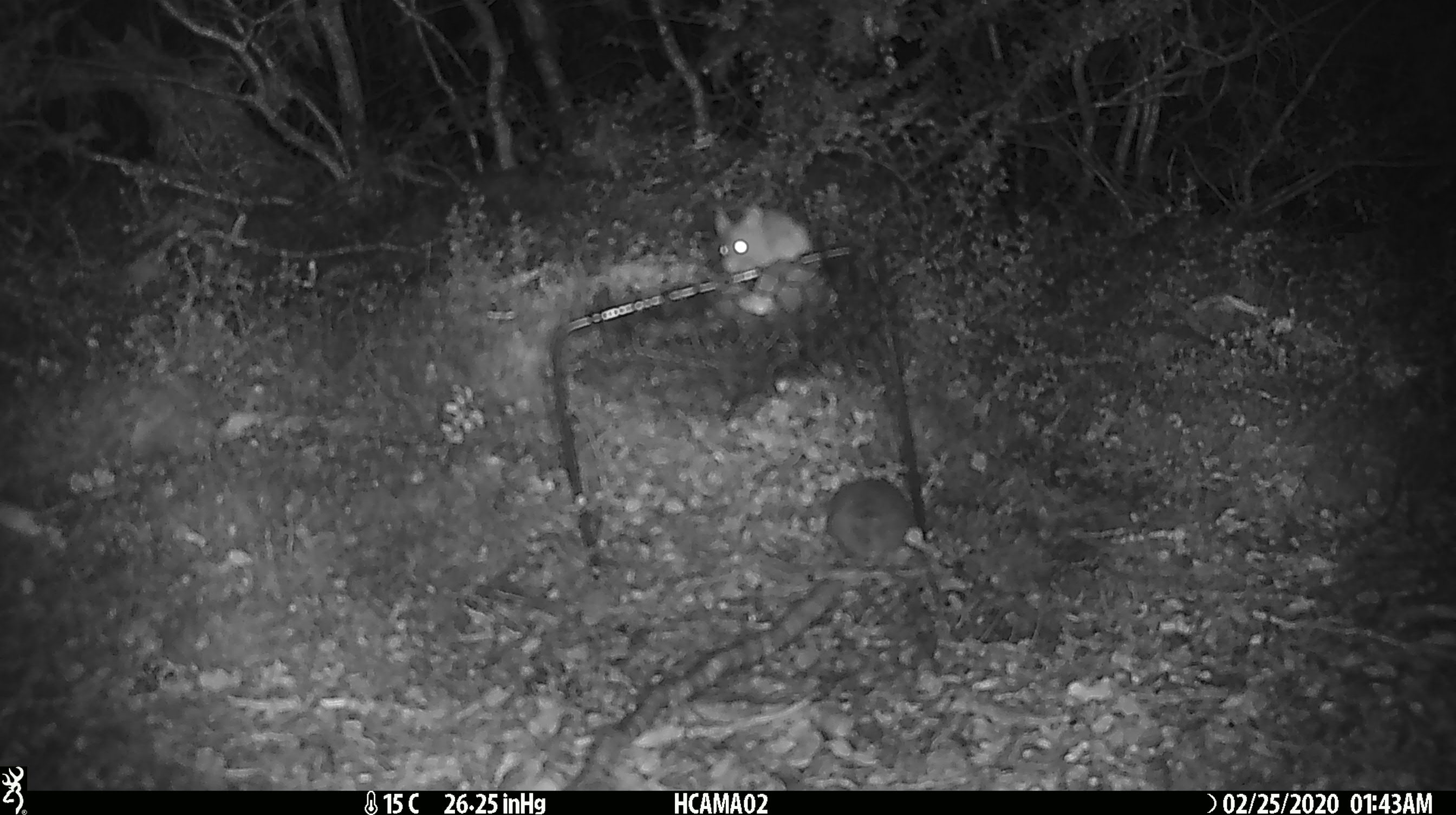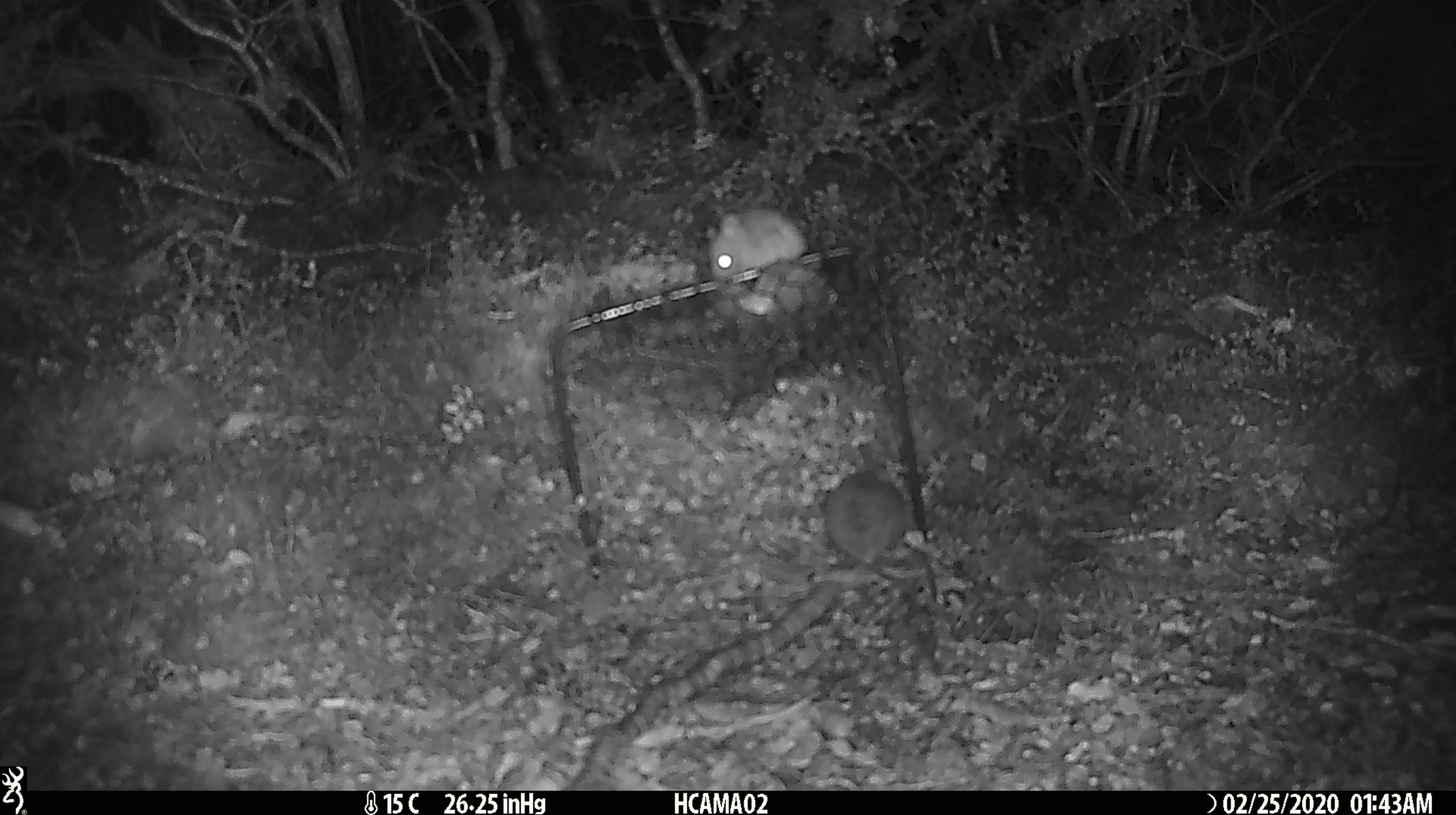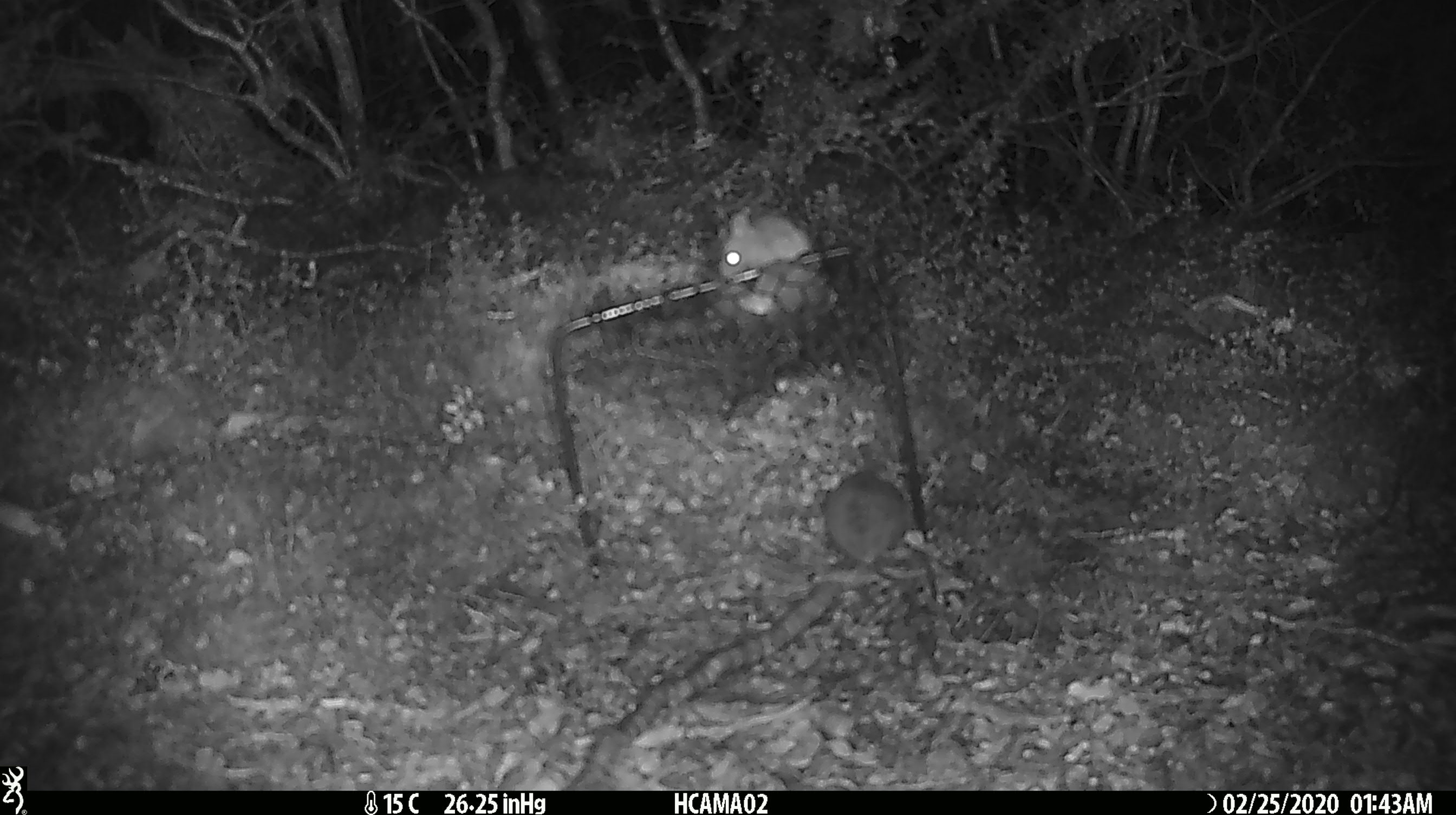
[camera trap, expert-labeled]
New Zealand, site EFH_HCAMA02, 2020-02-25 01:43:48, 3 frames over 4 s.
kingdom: Animalia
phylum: Chordata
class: Mammalia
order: Rodentia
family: Muridae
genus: Mus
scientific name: Mus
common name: mouse